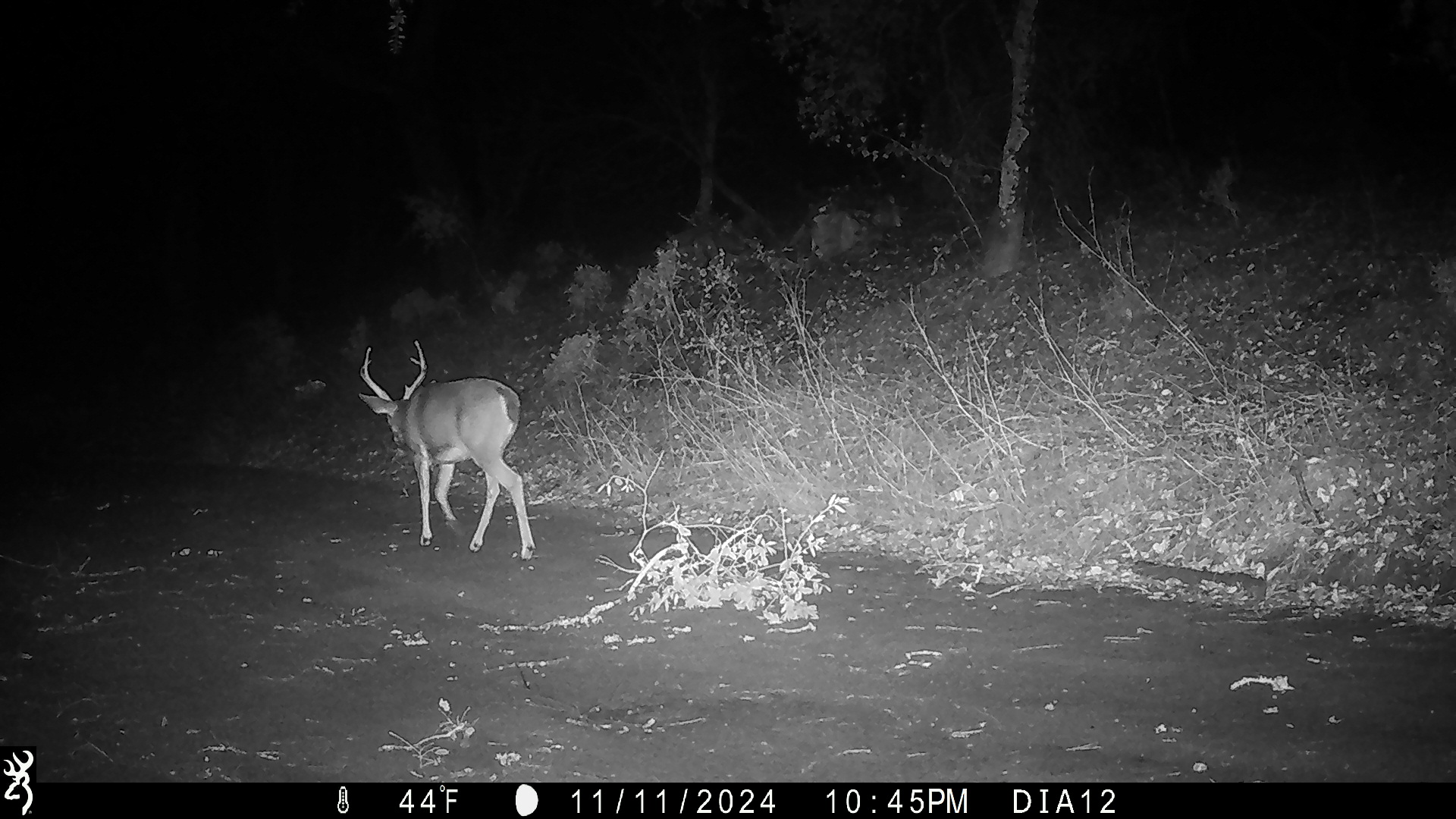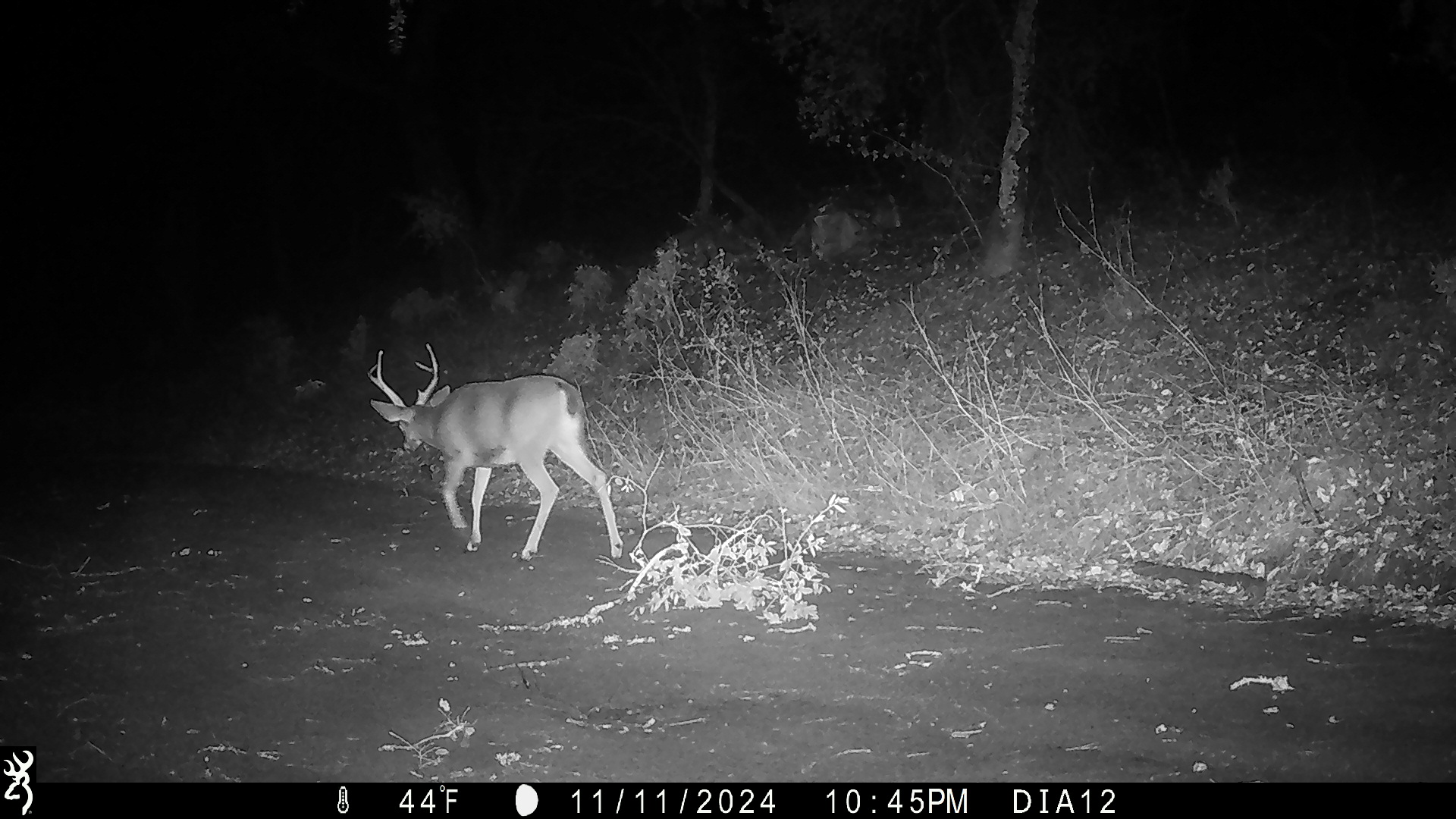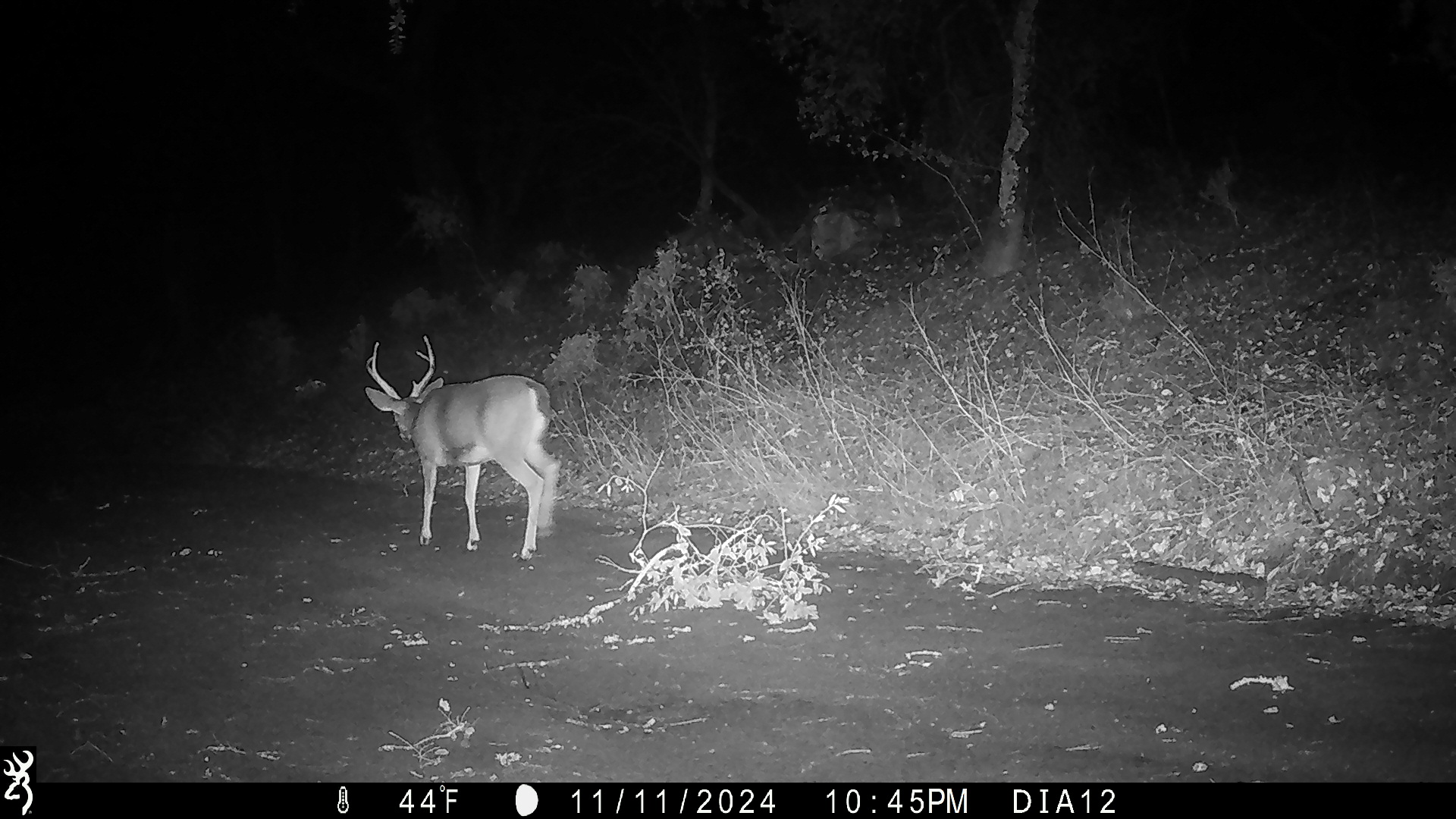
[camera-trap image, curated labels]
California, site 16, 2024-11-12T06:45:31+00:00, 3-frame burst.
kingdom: Animalia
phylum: Chordata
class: Mammalia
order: Artiodactyla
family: Cervidae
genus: Odocoileus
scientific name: Odocoileus hemionus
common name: mule deer